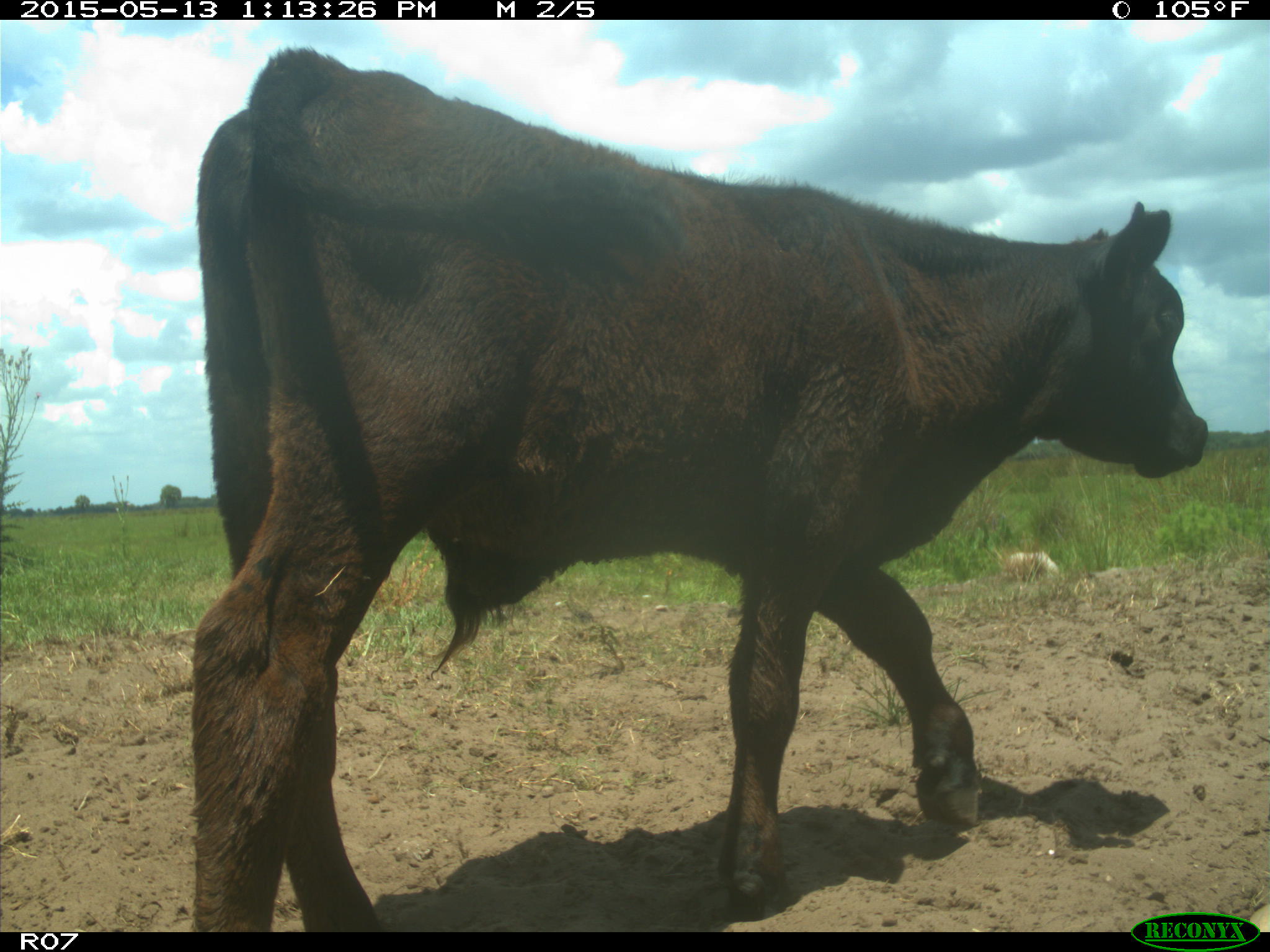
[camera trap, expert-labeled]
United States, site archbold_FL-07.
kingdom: Animalia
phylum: Chordata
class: Mammalia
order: Artiodactyla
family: Bovidae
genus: Bos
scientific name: Bos taurus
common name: domestic cow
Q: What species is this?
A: Bos taurus (domestic cow).